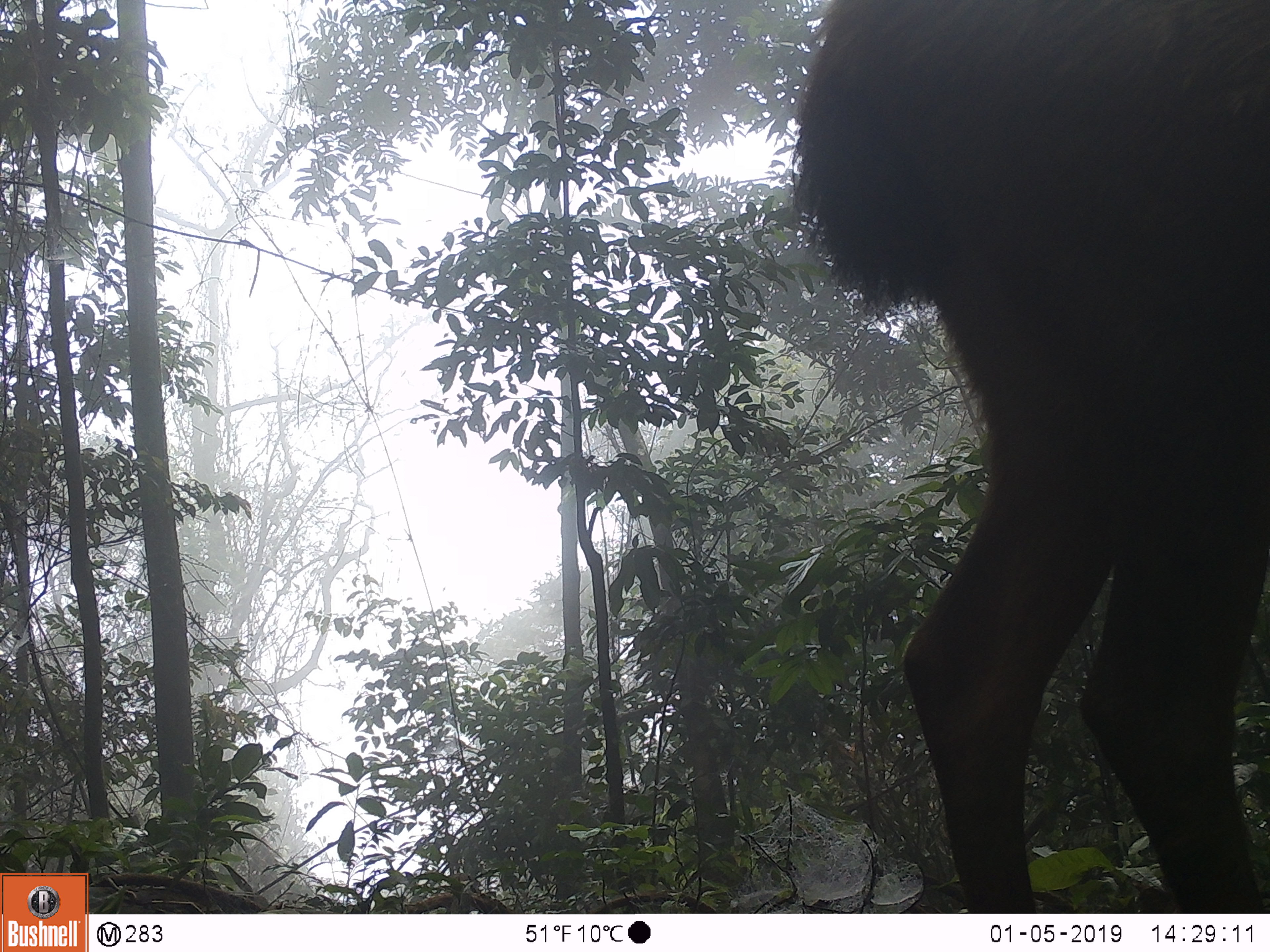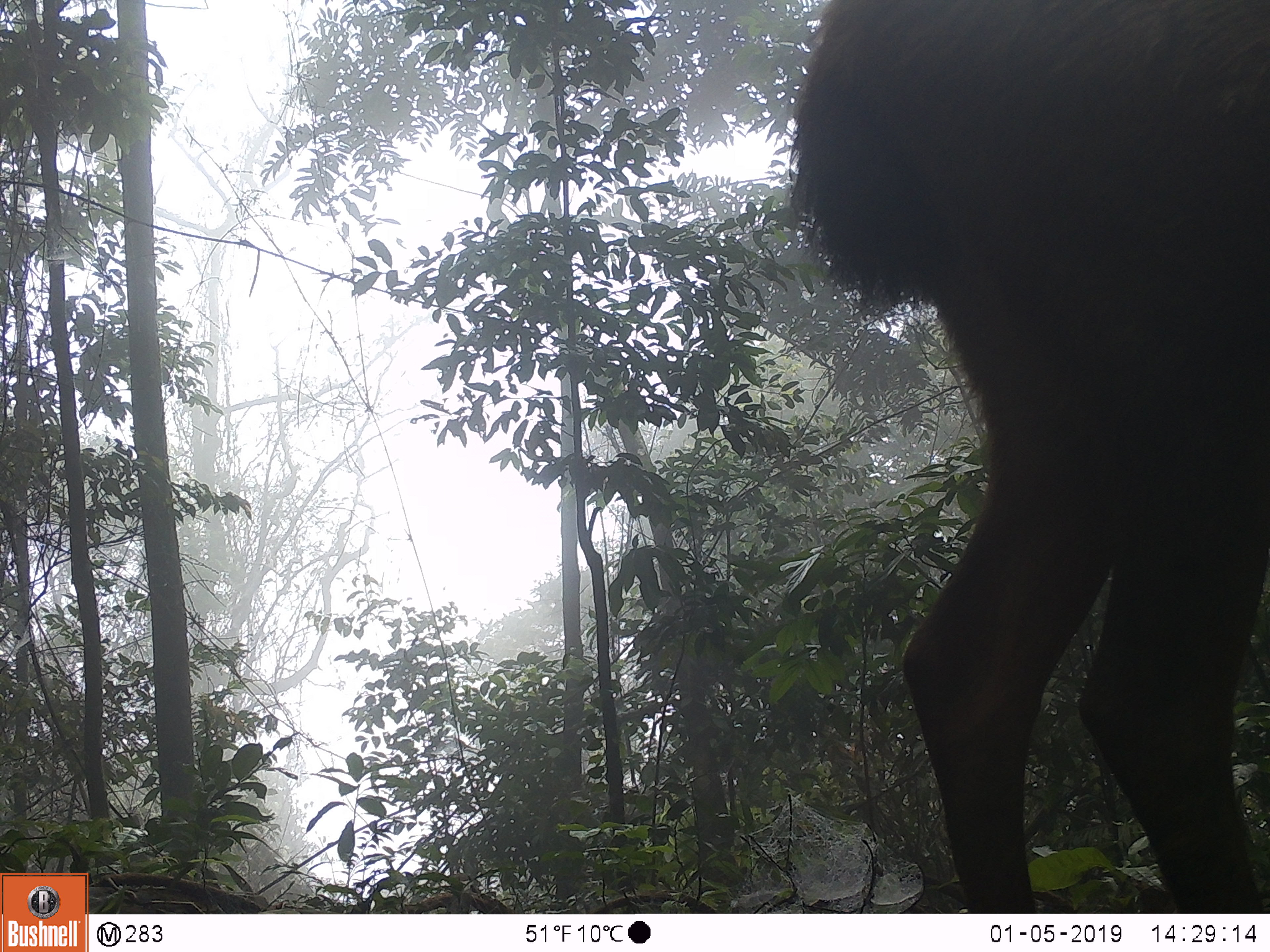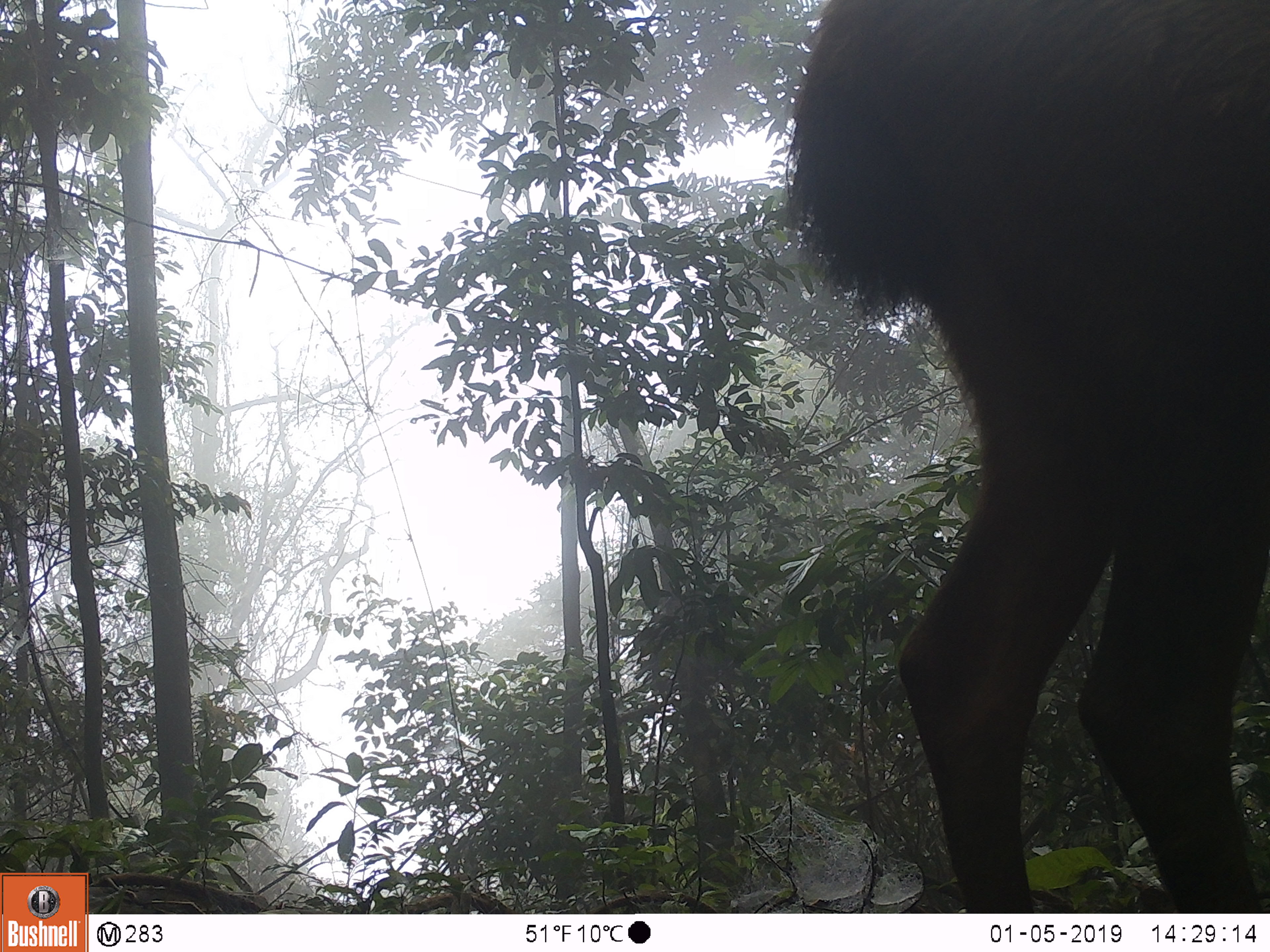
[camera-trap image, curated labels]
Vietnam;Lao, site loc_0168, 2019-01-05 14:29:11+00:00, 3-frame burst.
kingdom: Animalia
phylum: Chordata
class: Mammalia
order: Artiodactyla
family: Cervidae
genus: Rusa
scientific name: Rusa unicolor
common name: sambar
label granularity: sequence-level